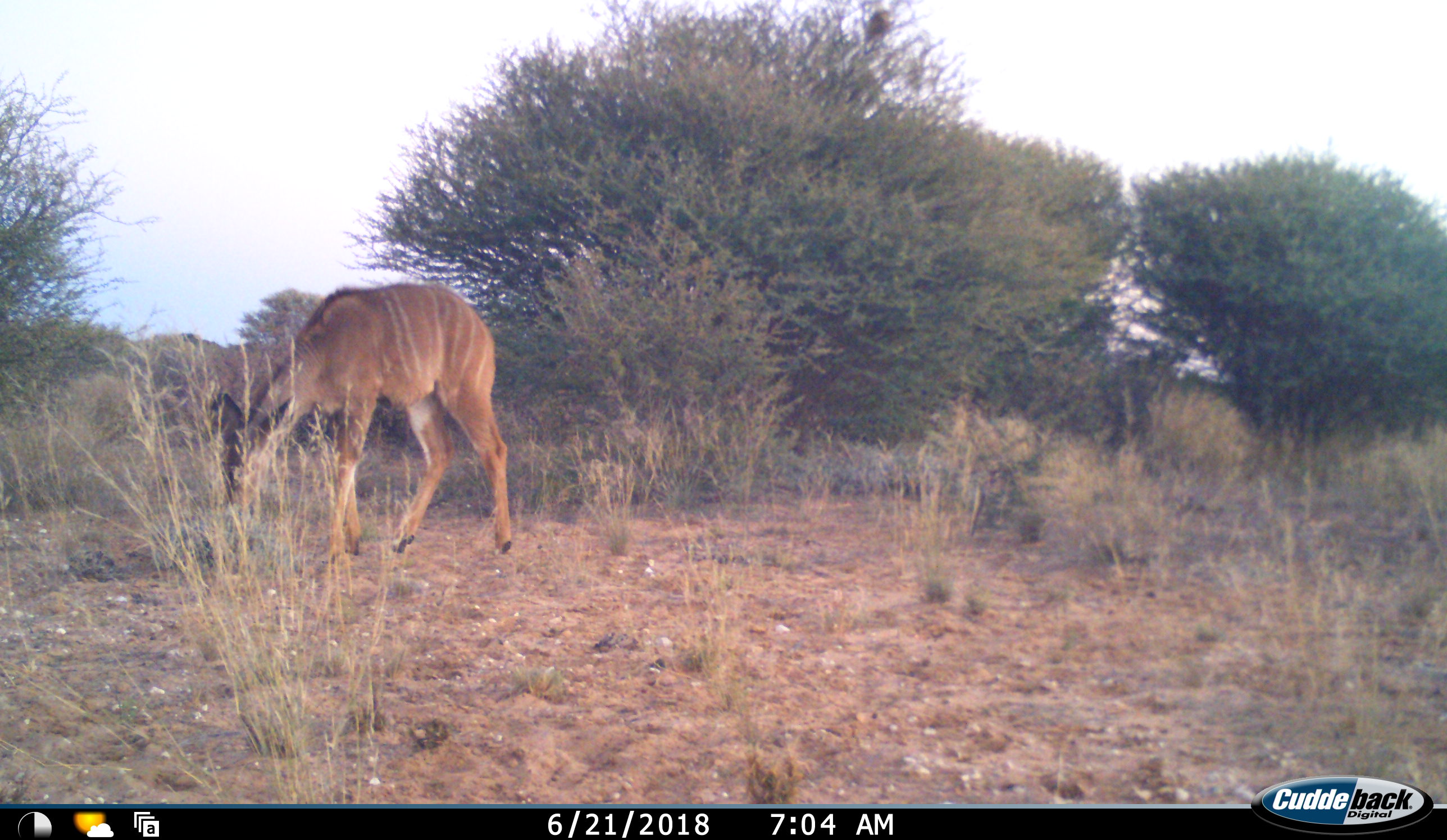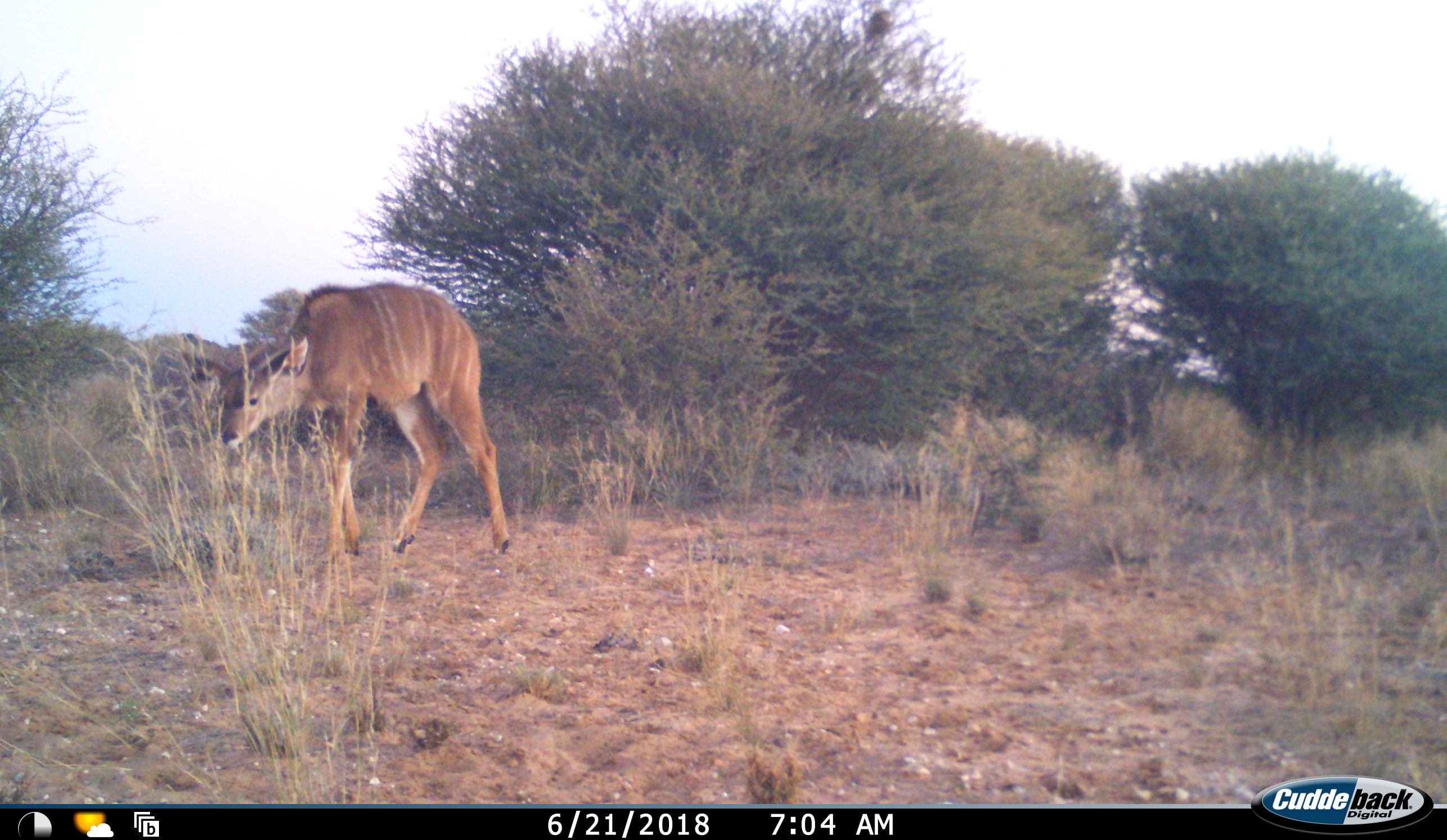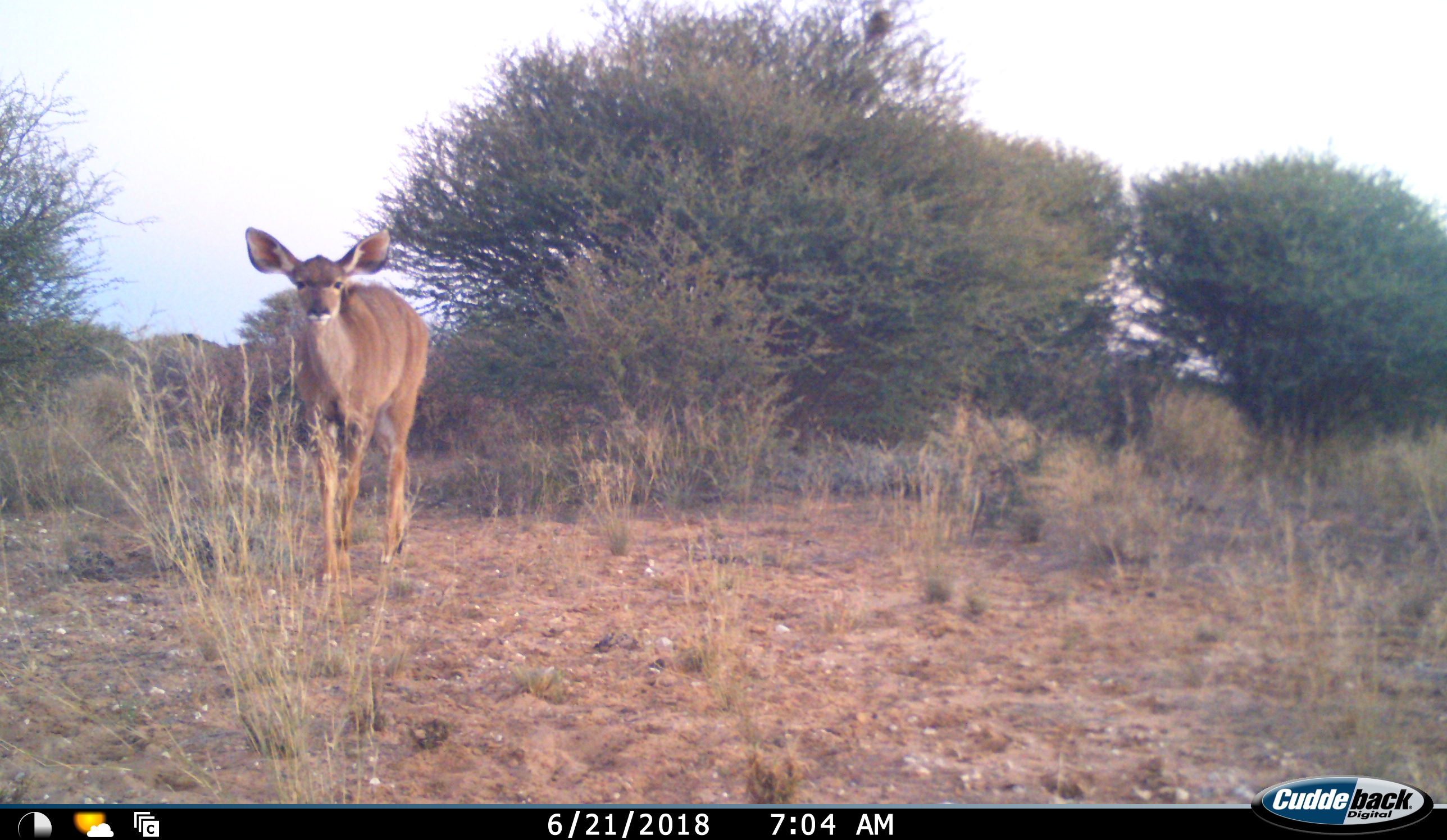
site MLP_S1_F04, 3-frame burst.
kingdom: Animalia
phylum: Chordata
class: Mammalia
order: Artiodactyla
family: Bovidae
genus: Tragelaphus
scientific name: Tragelaphus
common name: kudu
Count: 1.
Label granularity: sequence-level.